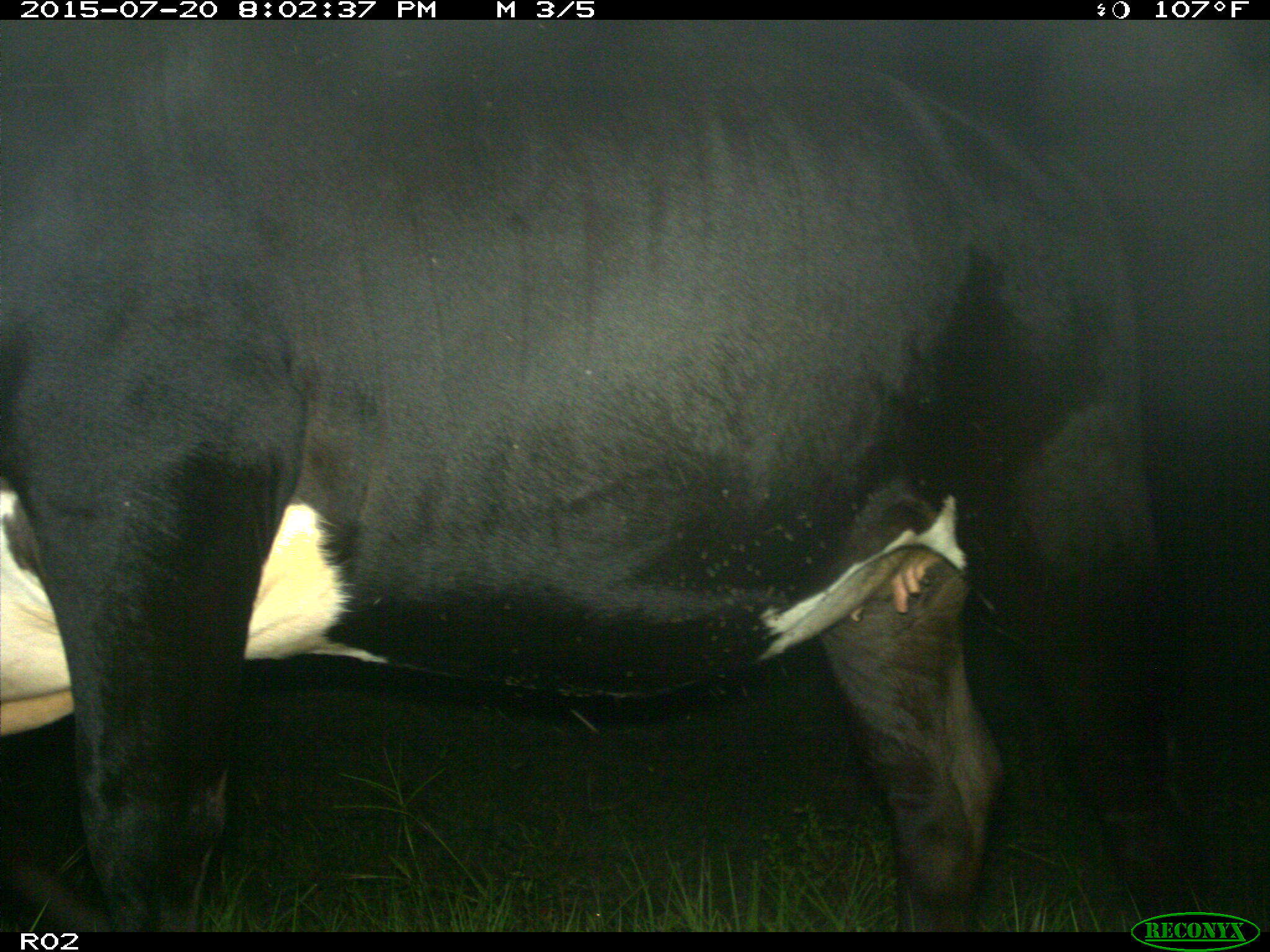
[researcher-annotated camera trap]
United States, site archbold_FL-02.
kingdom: Animalia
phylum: Chordata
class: Mammalia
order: Artiodactyla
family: Bovidae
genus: Bos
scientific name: Bos taurus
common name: domestic cow